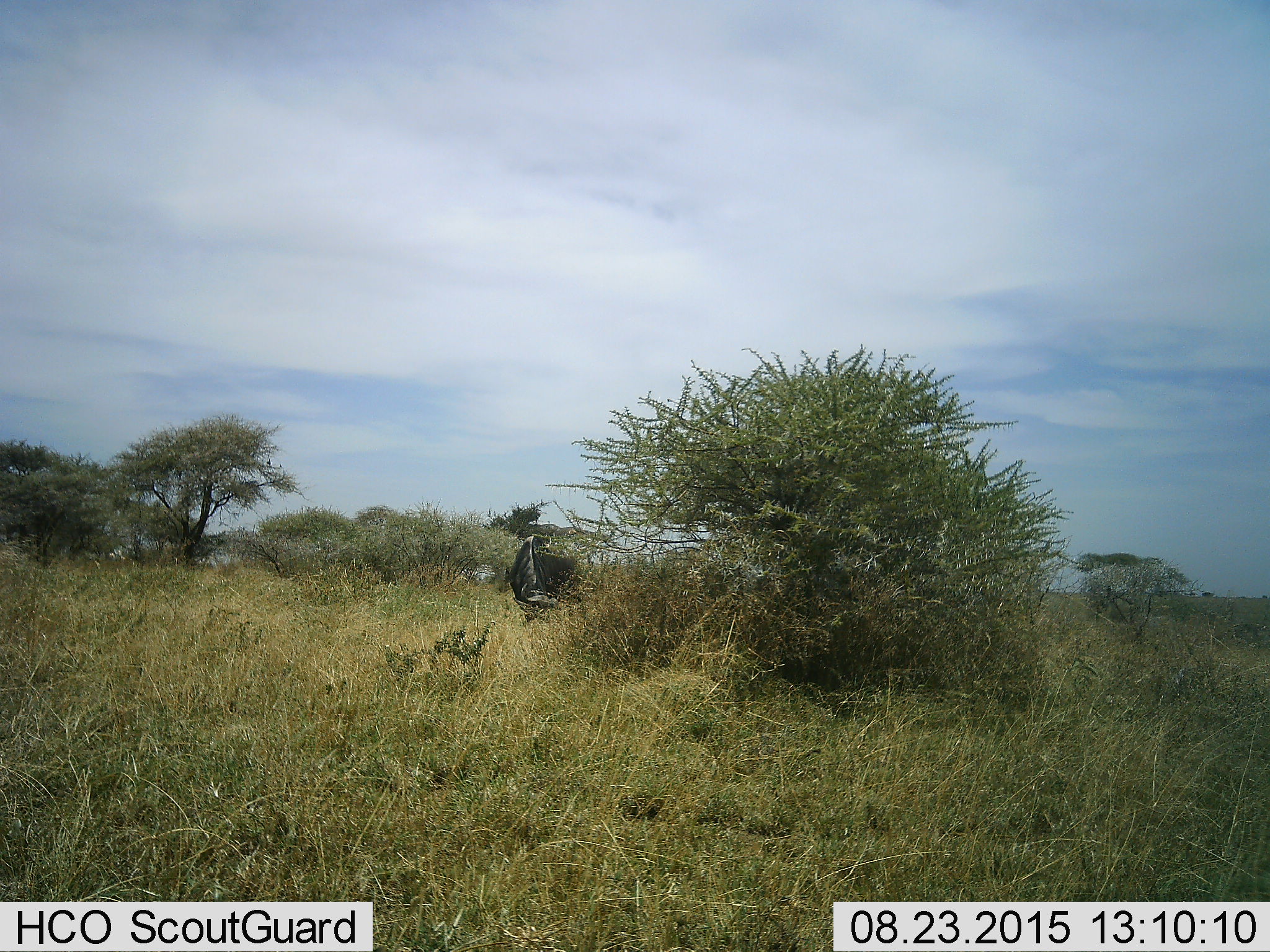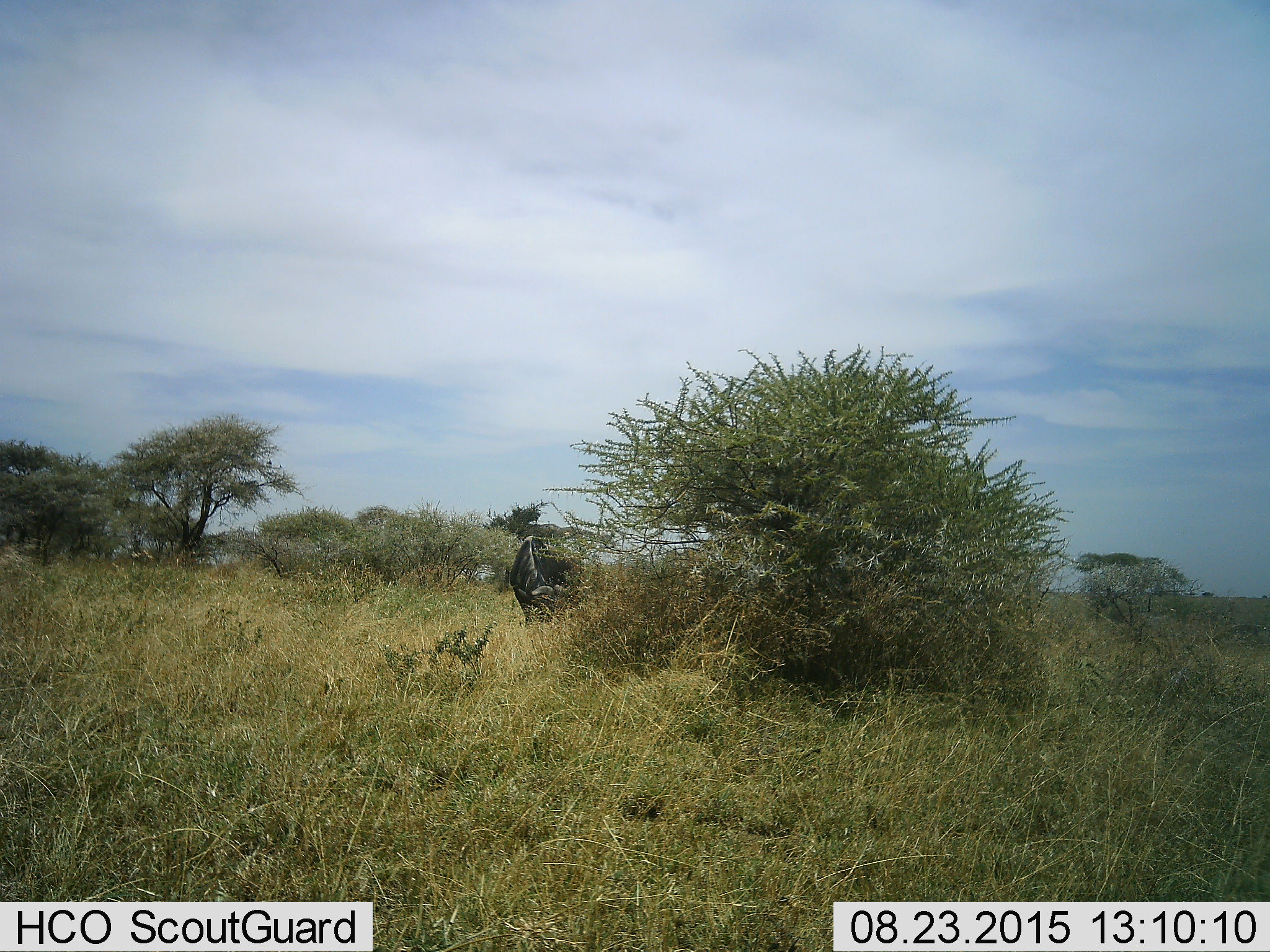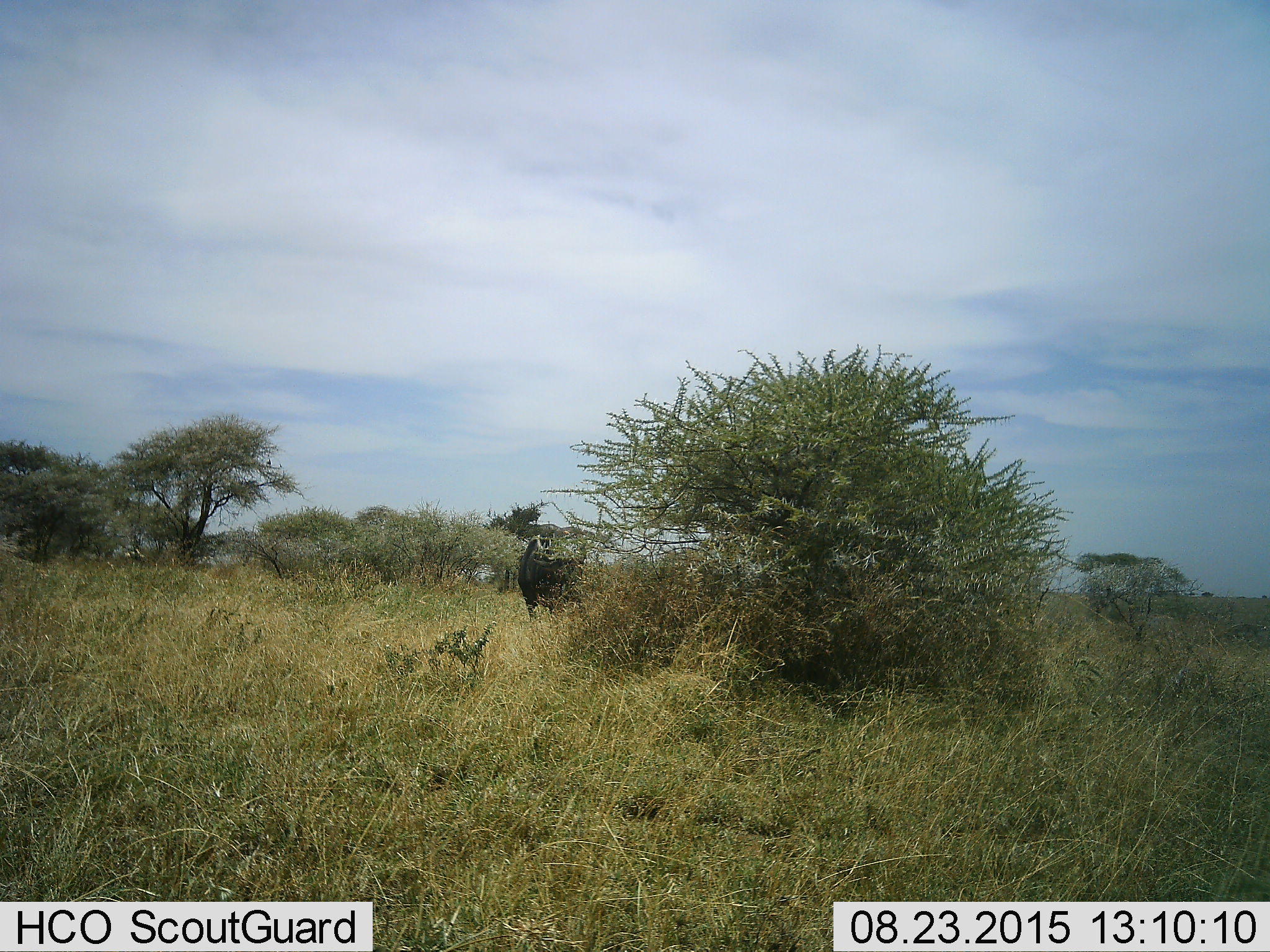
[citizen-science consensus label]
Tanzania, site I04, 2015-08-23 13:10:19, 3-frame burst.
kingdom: Animalia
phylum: Chordata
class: Mammalia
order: Artiodactyla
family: Bovidae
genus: Syncerus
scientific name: Syncerus caffer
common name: cape buffalo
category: buffalo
Buffalo (cape buffalo) (Syncerus caffer), count 1. Behavior (volunteer vote fractions): standing 43%, resting 0%, moving 0%, interacting 0%. Young present (vote fraction): 0%. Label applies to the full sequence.